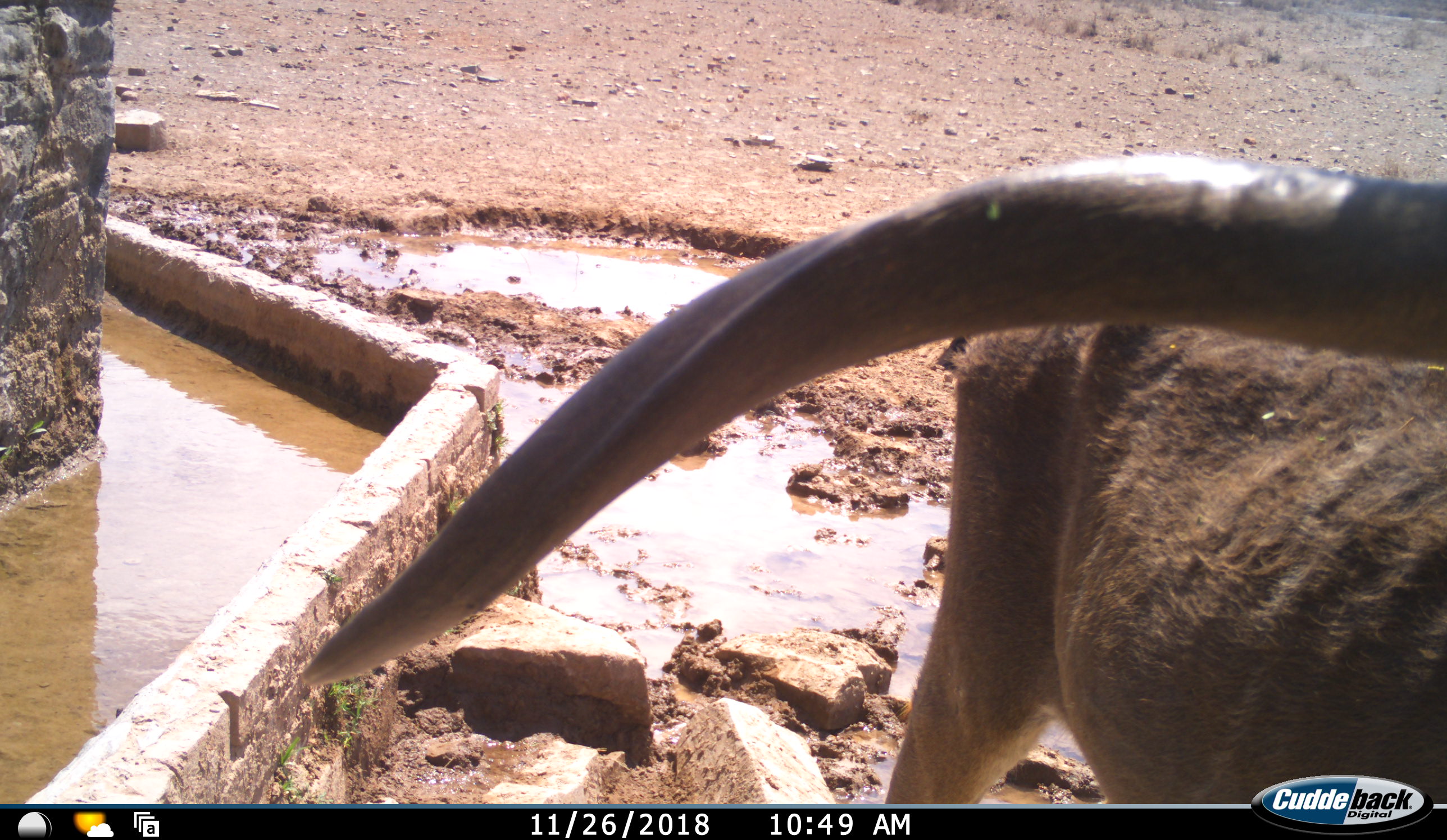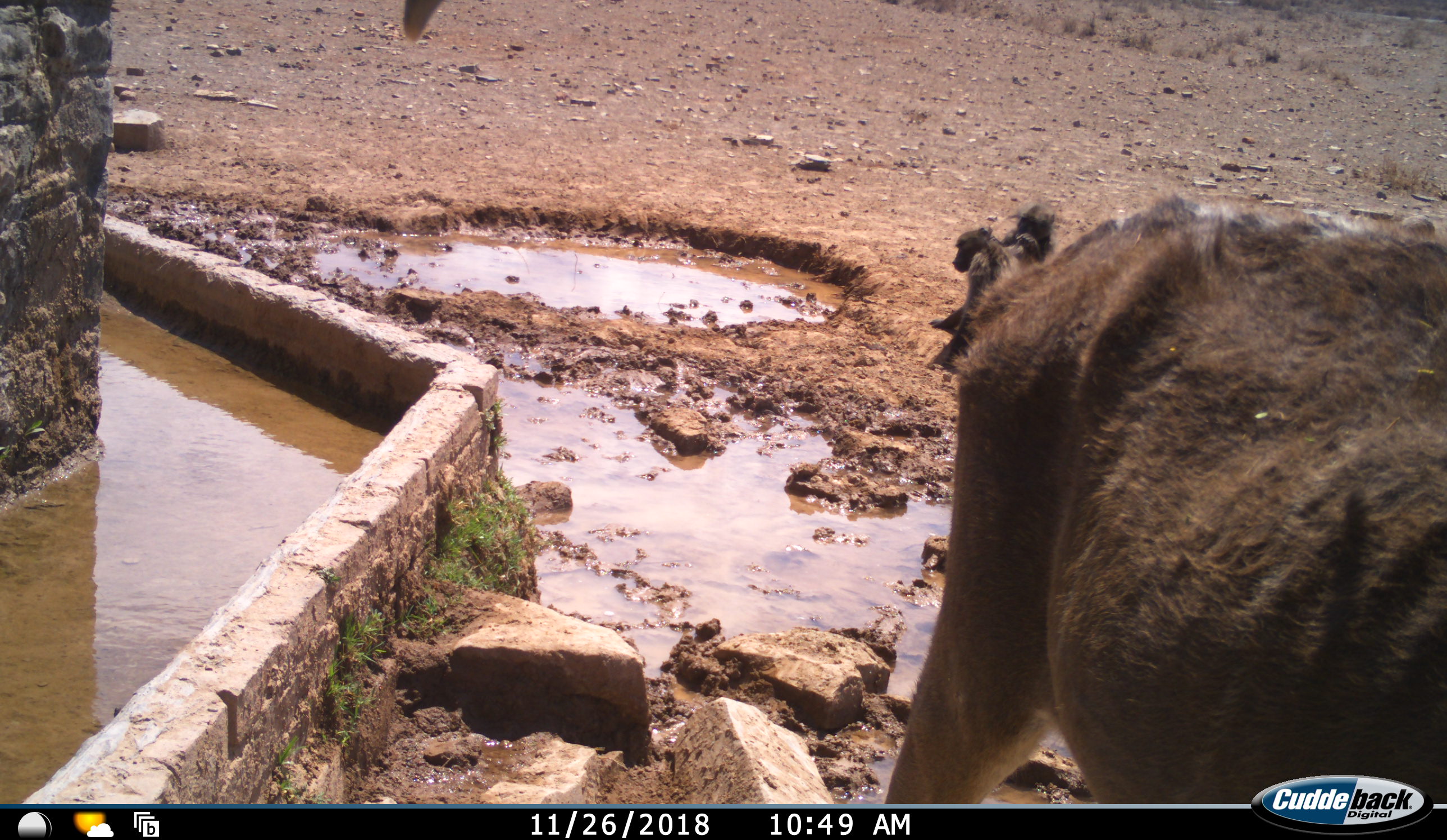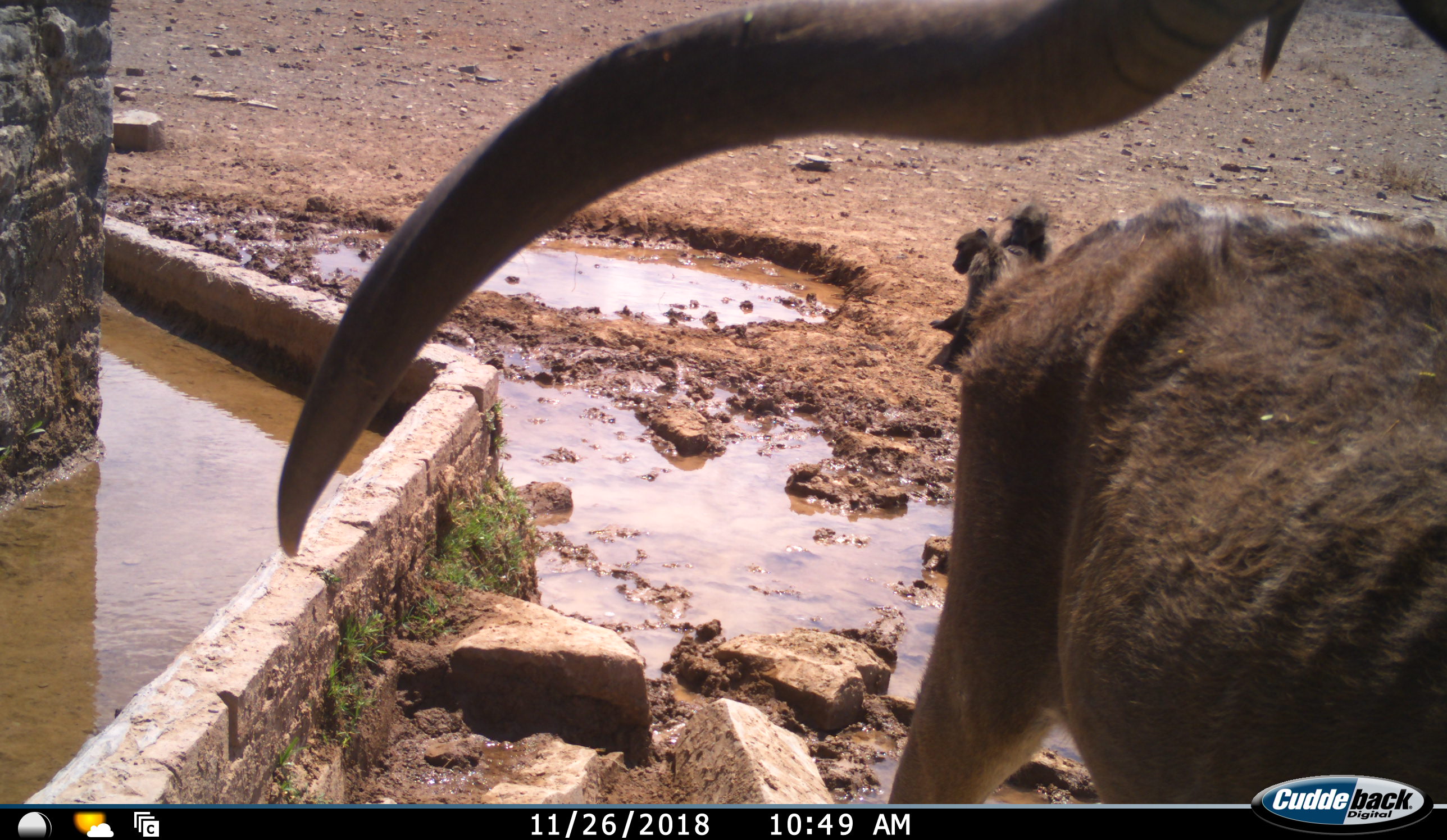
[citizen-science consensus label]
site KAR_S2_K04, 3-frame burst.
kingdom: Animalia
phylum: Chordata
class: Mammalia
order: Primates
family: Cercopithecidae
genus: Papio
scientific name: Papio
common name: baboon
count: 2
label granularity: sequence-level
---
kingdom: Animalia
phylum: Chordata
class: Mammalia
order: Artiodactyla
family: Bovidae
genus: Tragelaphus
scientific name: Tragelaphus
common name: kudu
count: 1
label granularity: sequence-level